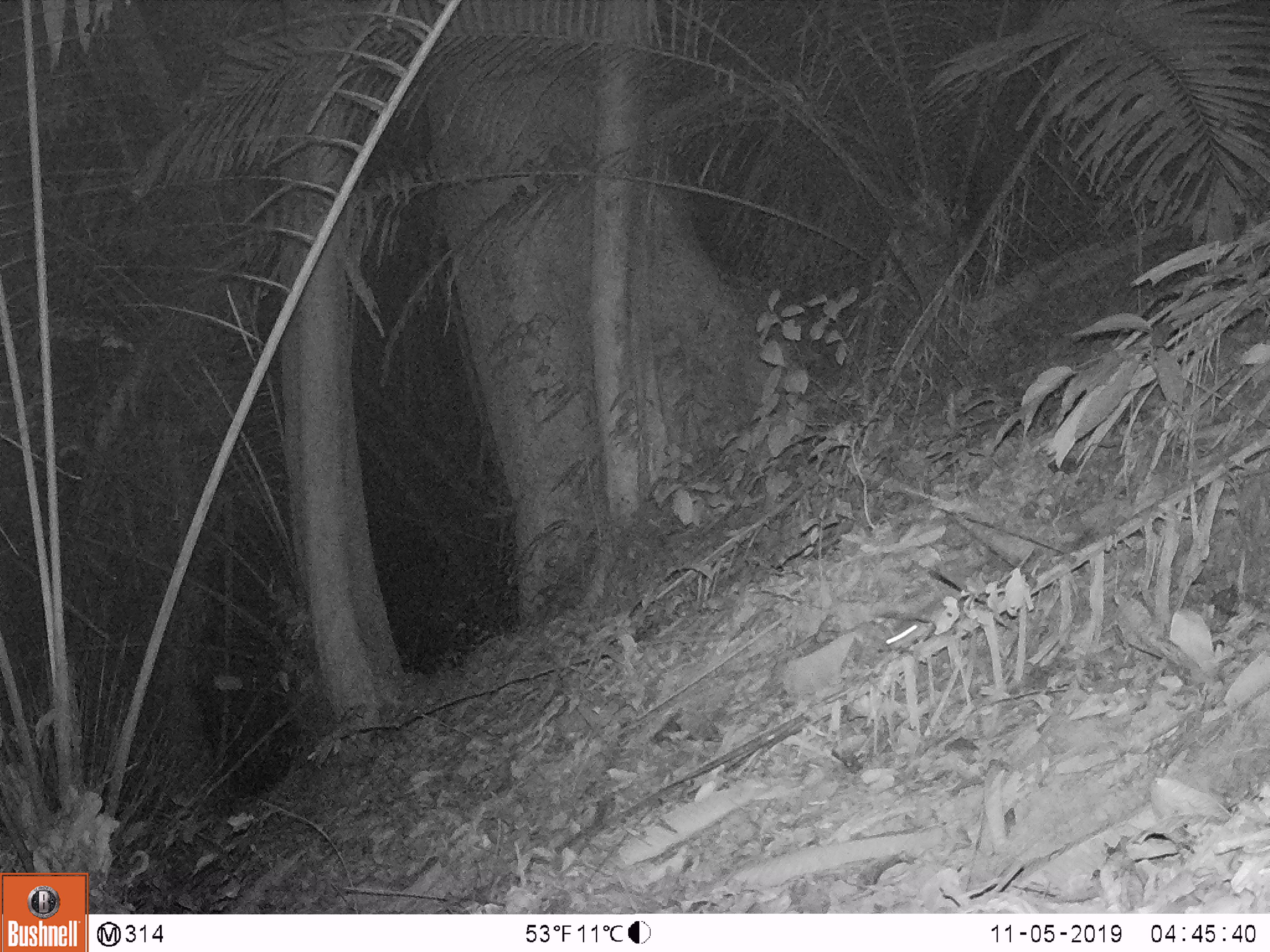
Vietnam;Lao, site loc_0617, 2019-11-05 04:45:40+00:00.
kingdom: Animalia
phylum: Chordata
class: Mammalia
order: Rodentia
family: Muridae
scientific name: Muridae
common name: old-world mice and rats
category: unidentified murid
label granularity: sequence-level